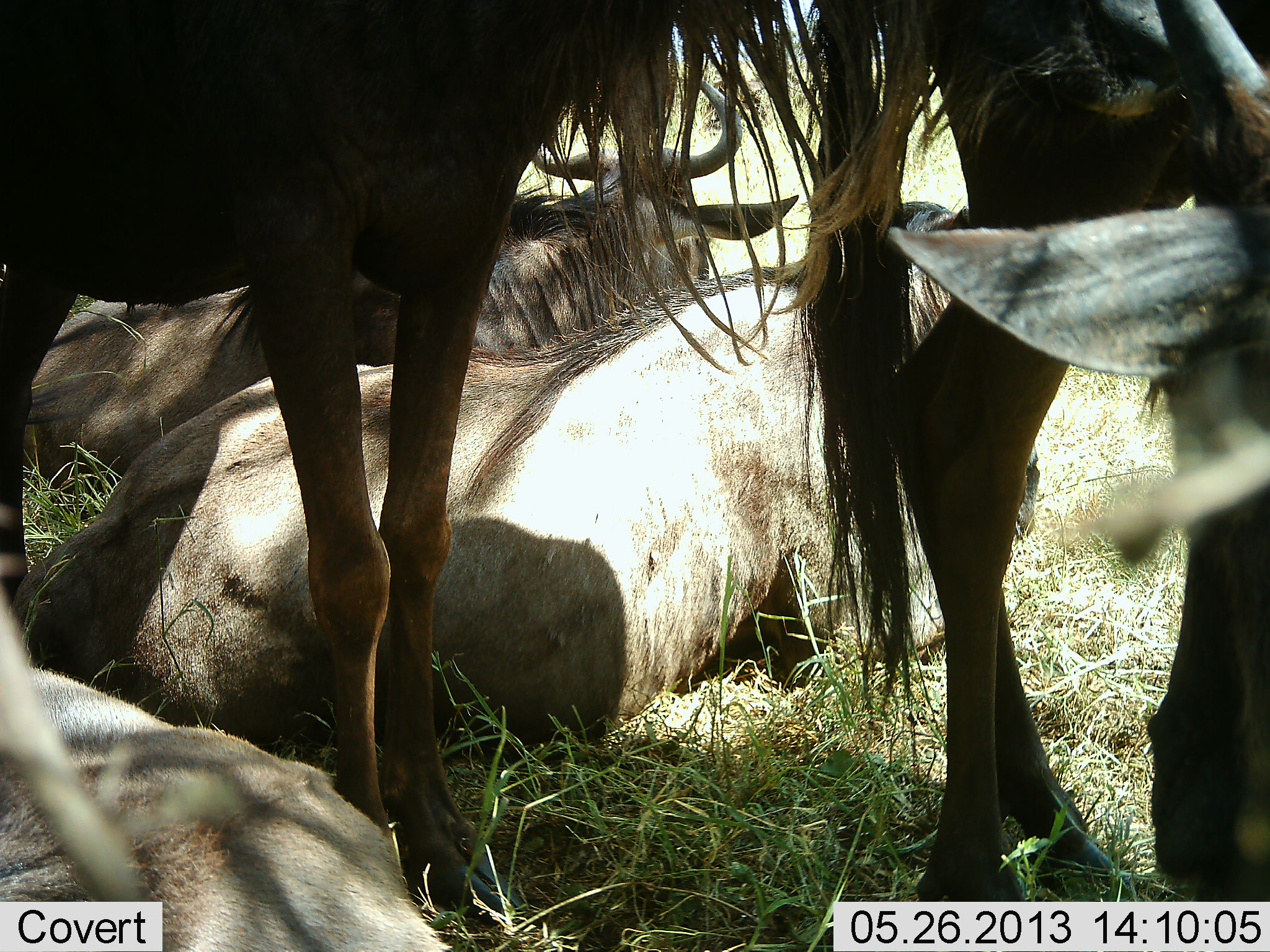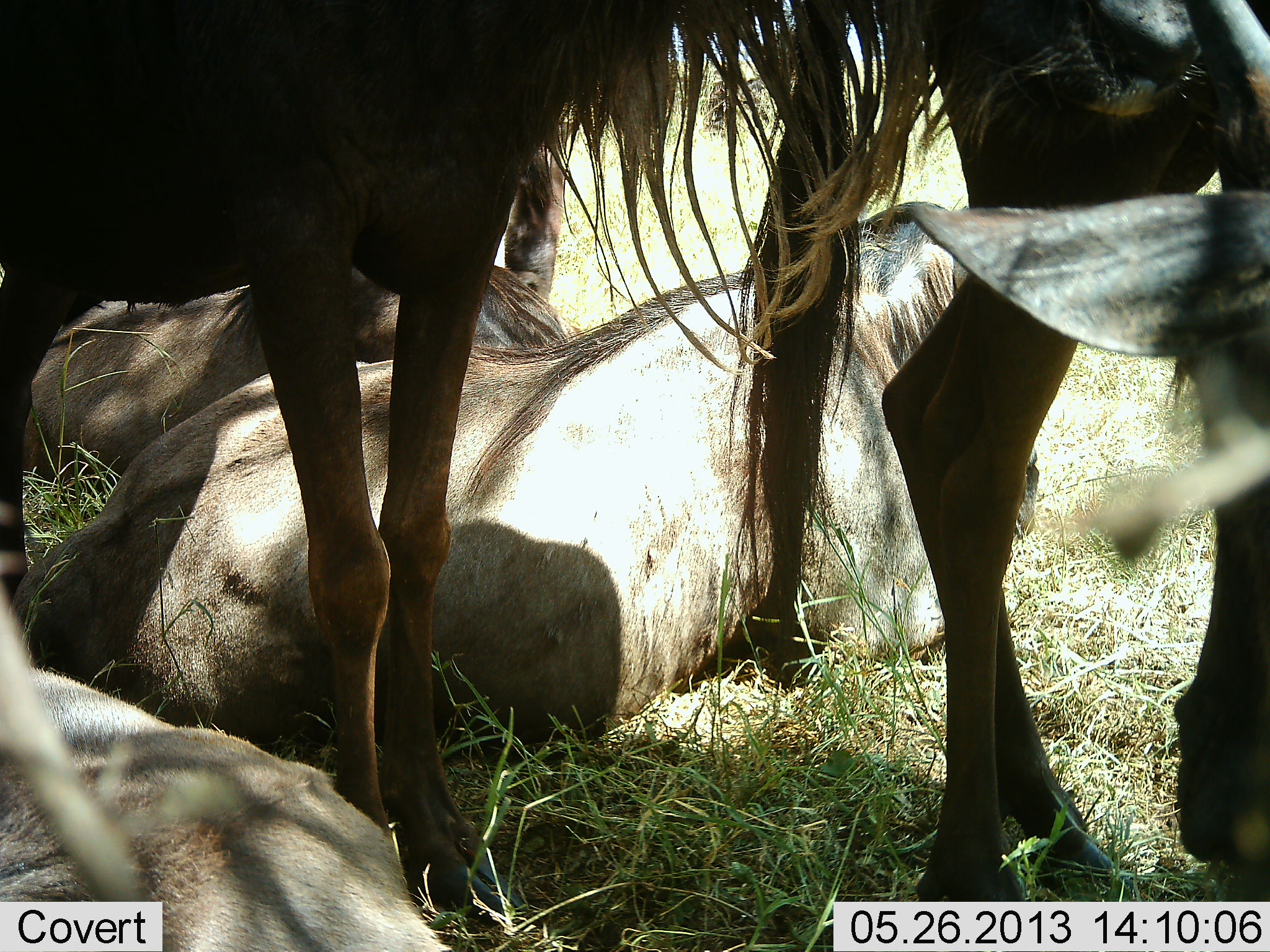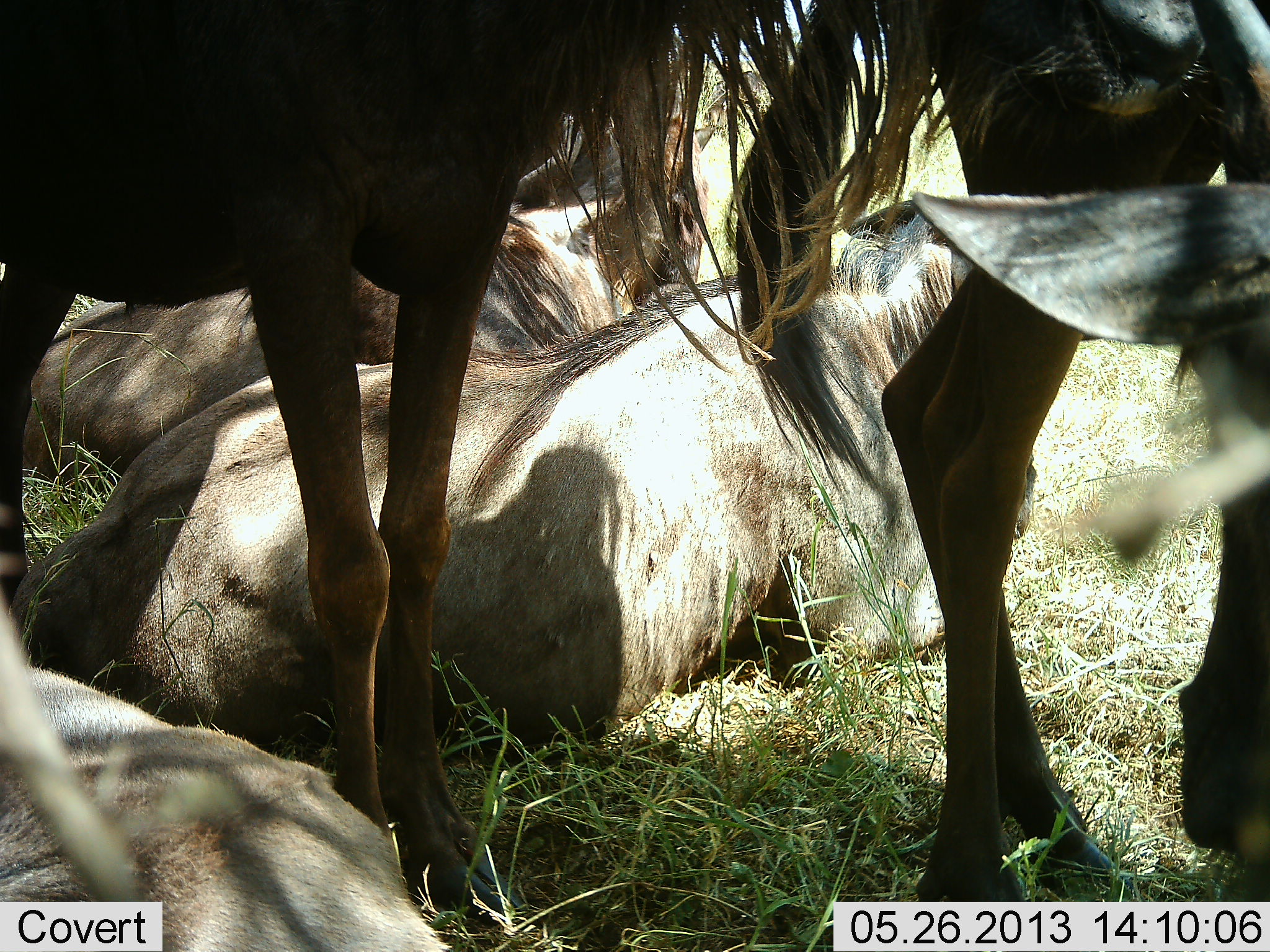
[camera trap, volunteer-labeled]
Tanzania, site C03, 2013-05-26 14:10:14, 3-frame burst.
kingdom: Animalia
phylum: Chordata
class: Mammalia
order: Artiodactyla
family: Bovidae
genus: Connochaetes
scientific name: Connochaetes taurinus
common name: blue wildebeest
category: wildebeest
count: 5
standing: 77%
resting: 100%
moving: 7%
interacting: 3%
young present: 0%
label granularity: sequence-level